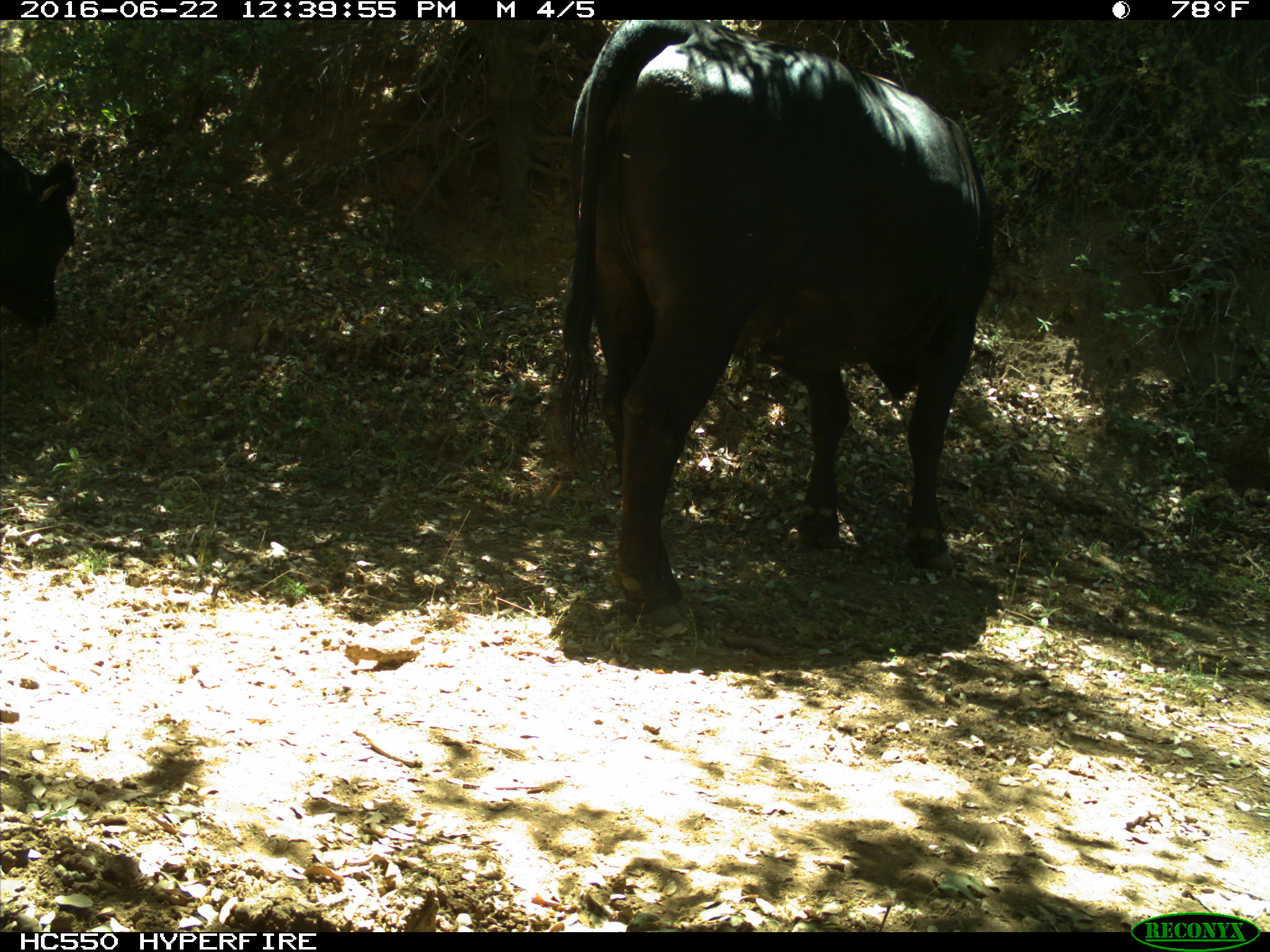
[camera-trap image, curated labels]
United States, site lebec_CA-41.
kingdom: Animalia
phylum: Chordata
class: Mammalia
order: Artiodactyla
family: Bovidae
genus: Bos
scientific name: Bos taurus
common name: domestic cow